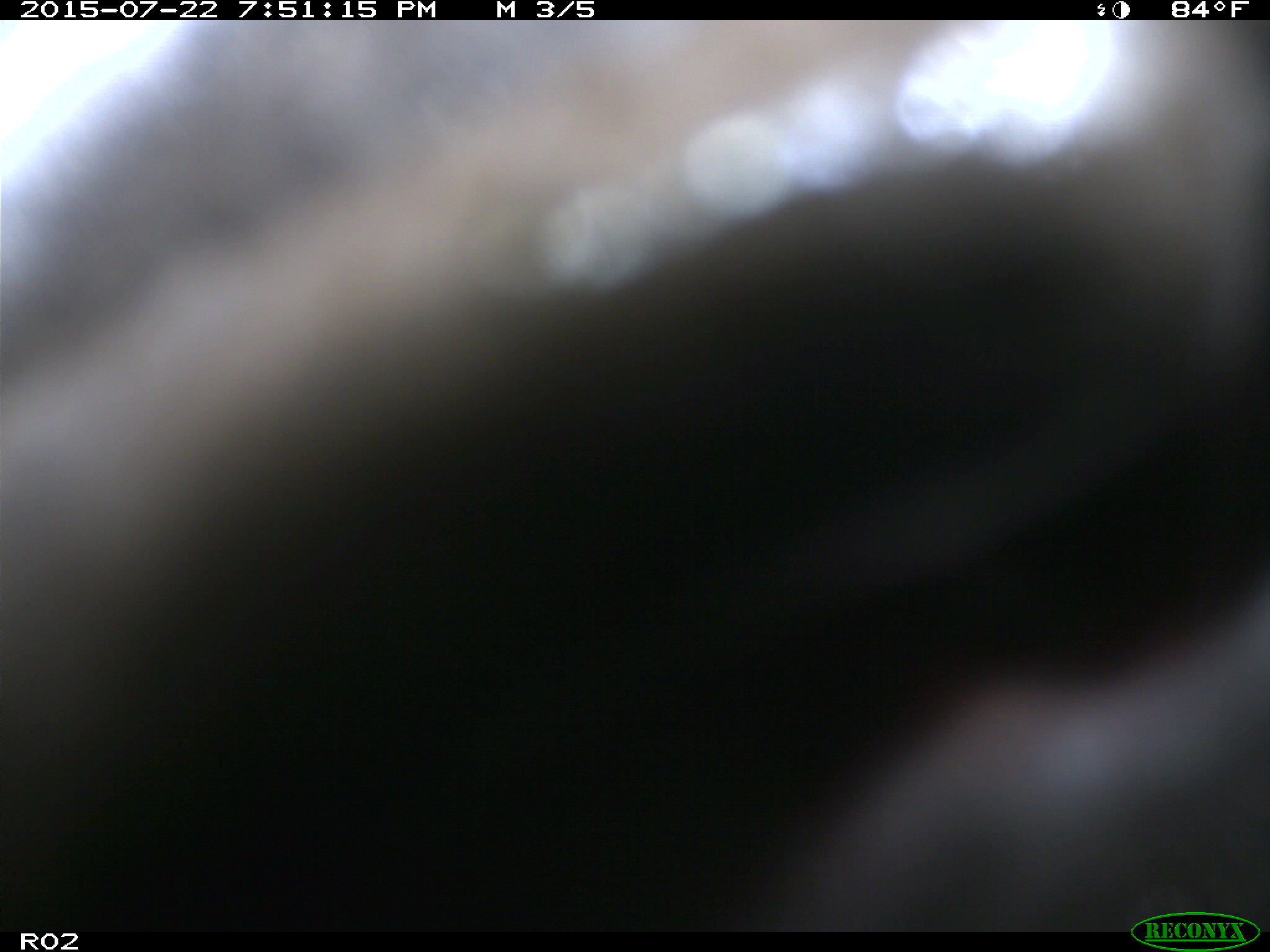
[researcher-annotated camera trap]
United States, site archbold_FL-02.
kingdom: Animalia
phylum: Chordata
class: Mammalia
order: Artiodactyla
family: Bovidae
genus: Bos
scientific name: Bos taurus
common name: domestic cow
Bos taurus (domestic cow).